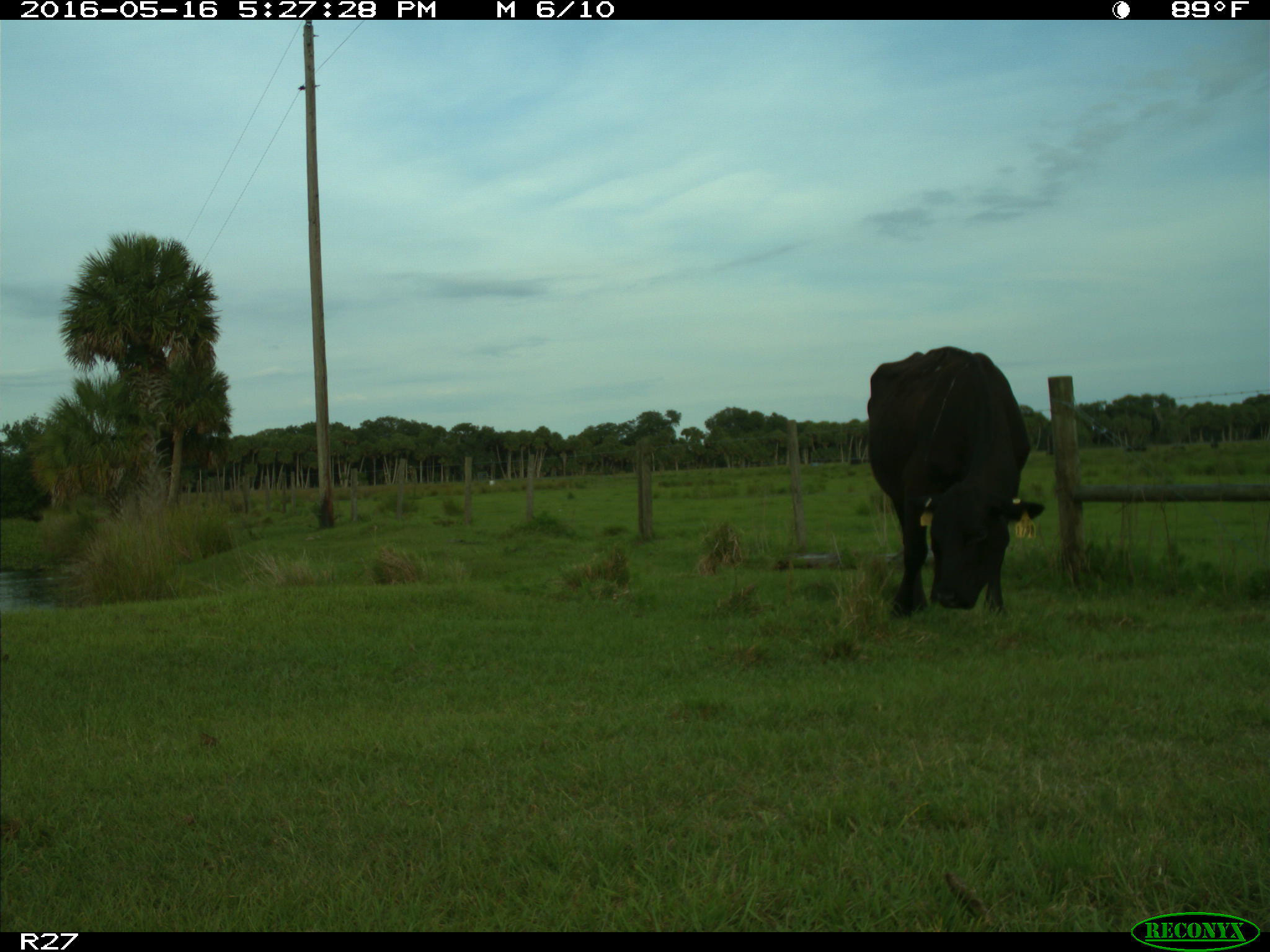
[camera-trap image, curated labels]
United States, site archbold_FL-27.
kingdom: Animalia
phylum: Chordata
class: Mammalia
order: Artiodactyla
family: Bovidae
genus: Bos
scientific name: Bos taurus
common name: domestic cow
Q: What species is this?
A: Bos taurus (domestic cow).